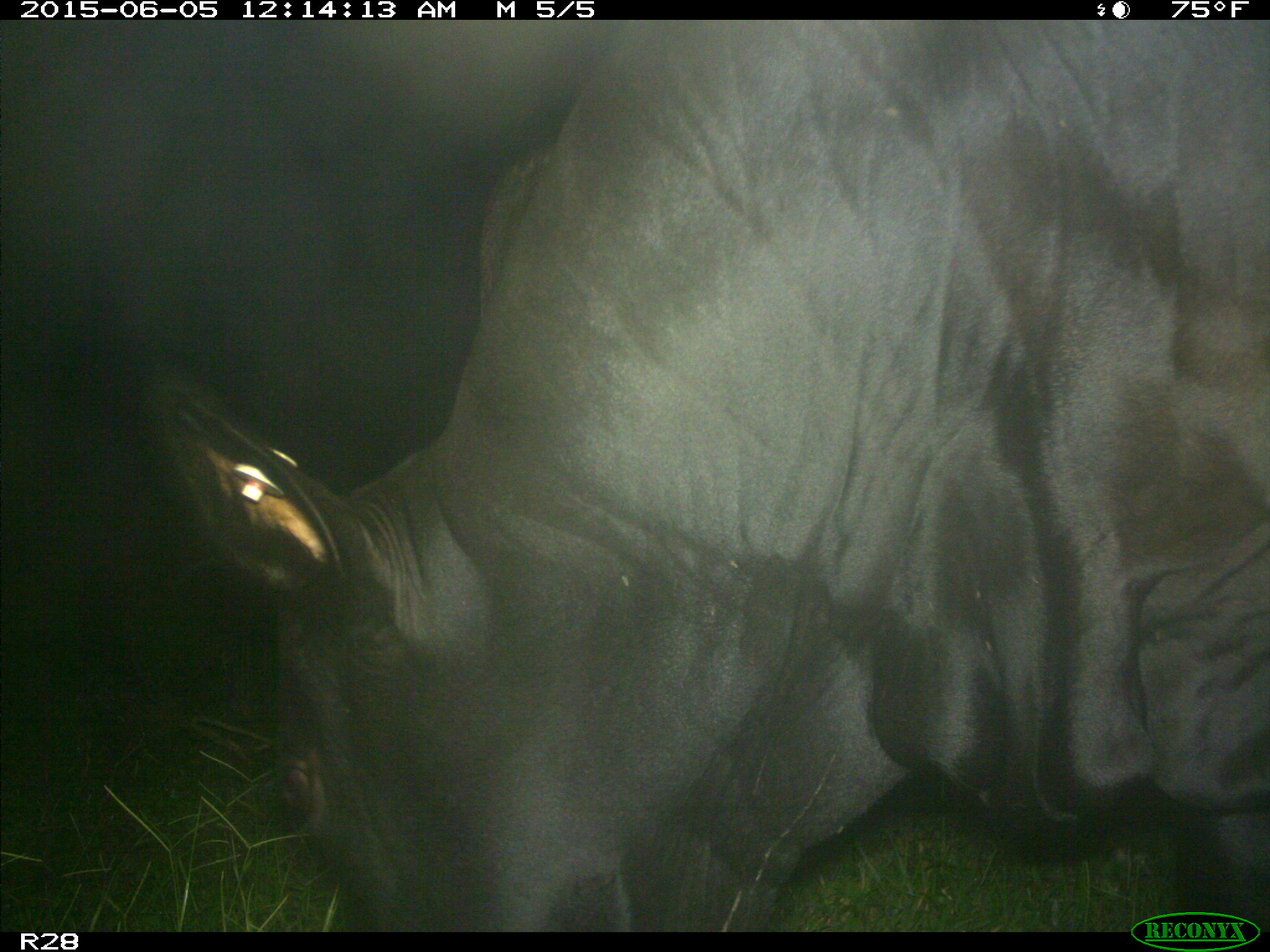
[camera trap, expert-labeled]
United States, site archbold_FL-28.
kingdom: Animalia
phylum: Chordata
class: Mammalia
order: Artiodactyla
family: Bovidae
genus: Bos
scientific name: Bos taurus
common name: domestic cow